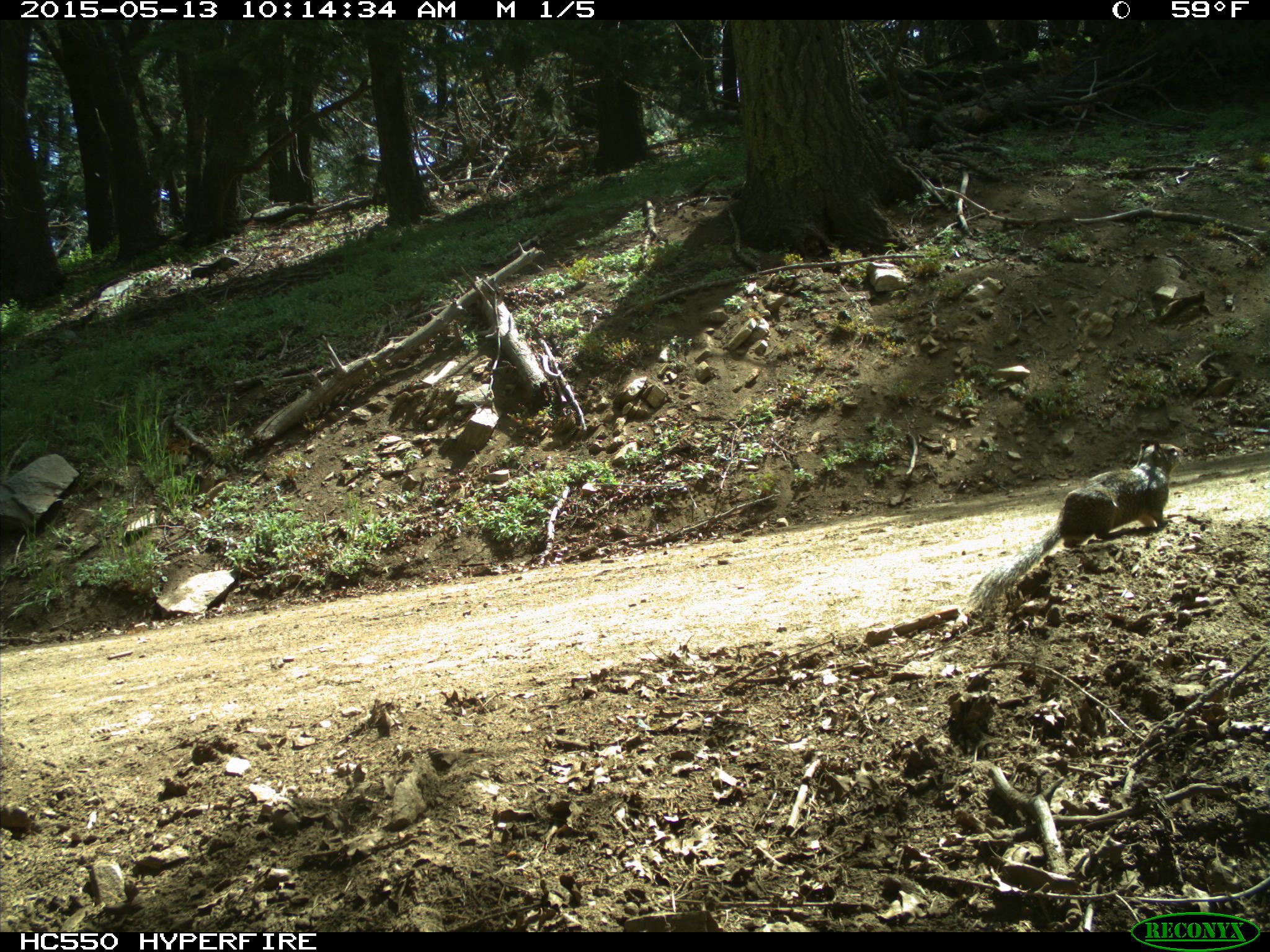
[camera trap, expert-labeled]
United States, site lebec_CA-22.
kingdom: Animalia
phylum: Chordata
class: Mammalia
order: Rodentia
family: Sciuridae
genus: Otospermophilus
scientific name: Otospermophilus beecheyi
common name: california ground squirrel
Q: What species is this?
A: Otospermophilus beecheyi (california ground squirrel).